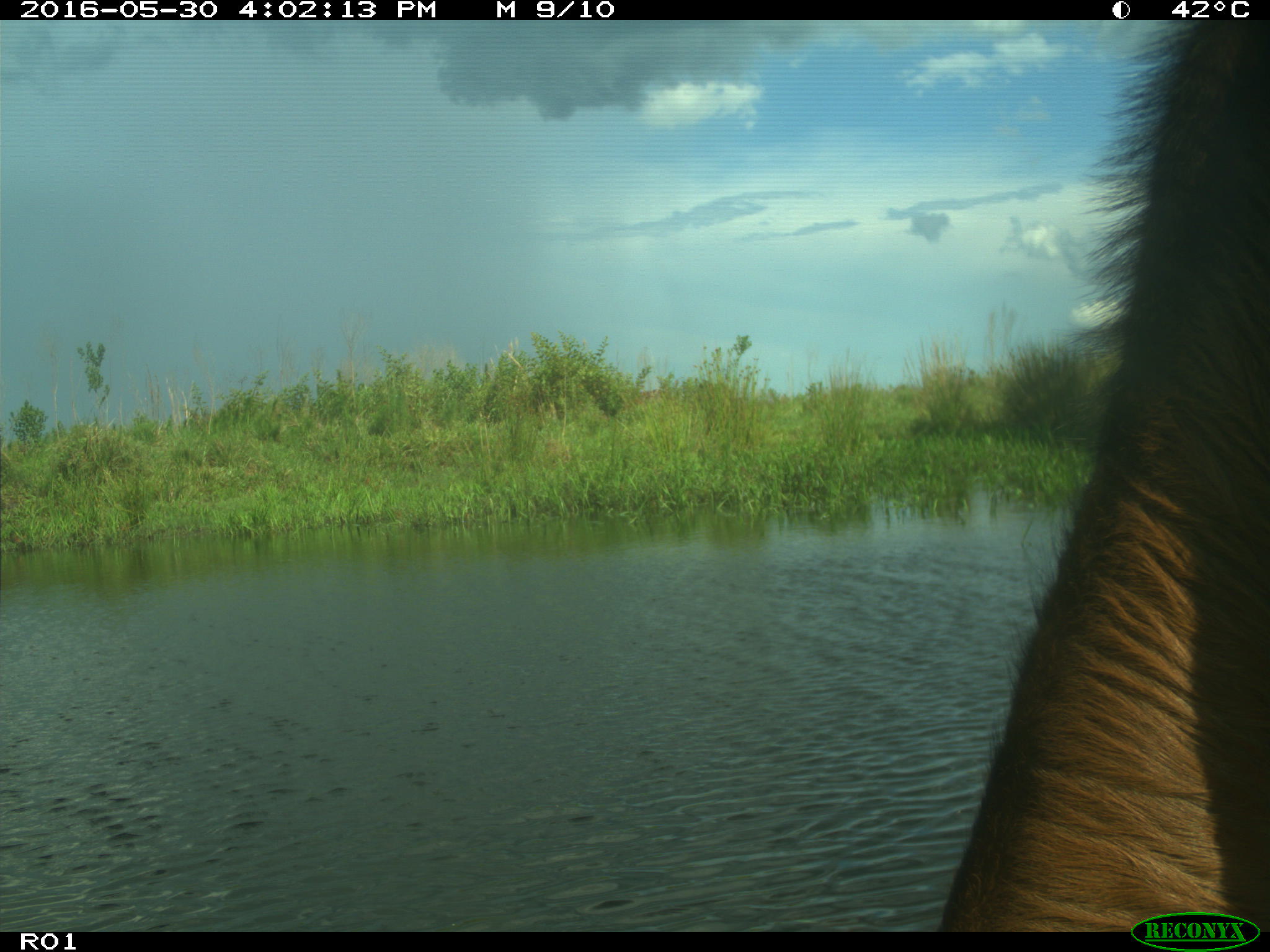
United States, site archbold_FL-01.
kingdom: Animalia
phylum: Chordata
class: Mammalia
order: Artiodactyla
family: Bovidae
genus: Bos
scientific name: Bos taurus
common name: domestic cow